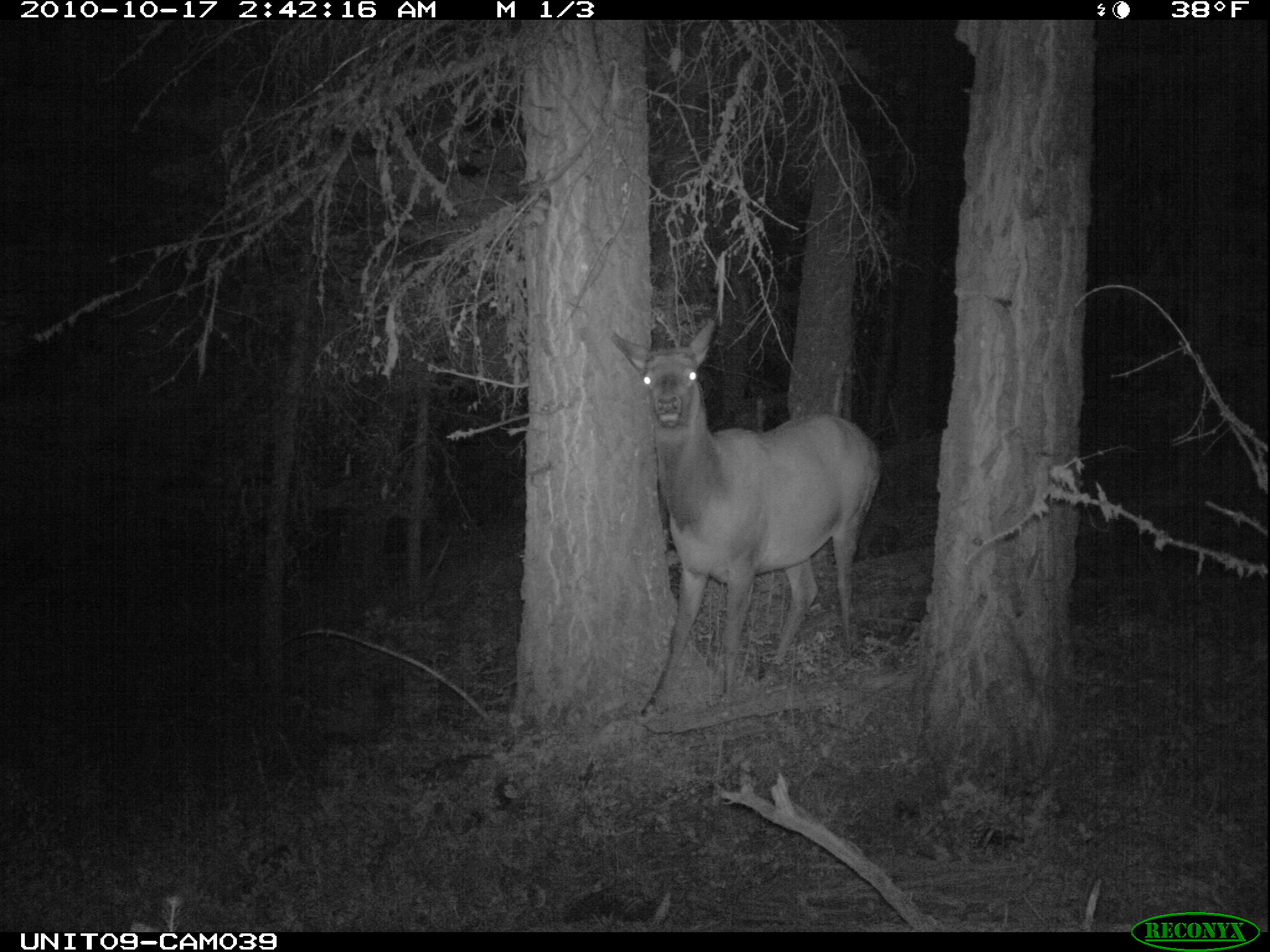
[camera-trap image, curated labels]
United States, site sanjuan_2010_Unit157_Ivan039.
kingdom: Animalia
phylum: Chordata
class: Mammalia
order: Artiodactyla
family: Cervidae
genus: Cervus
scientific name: Cervus elaphus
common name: red deer